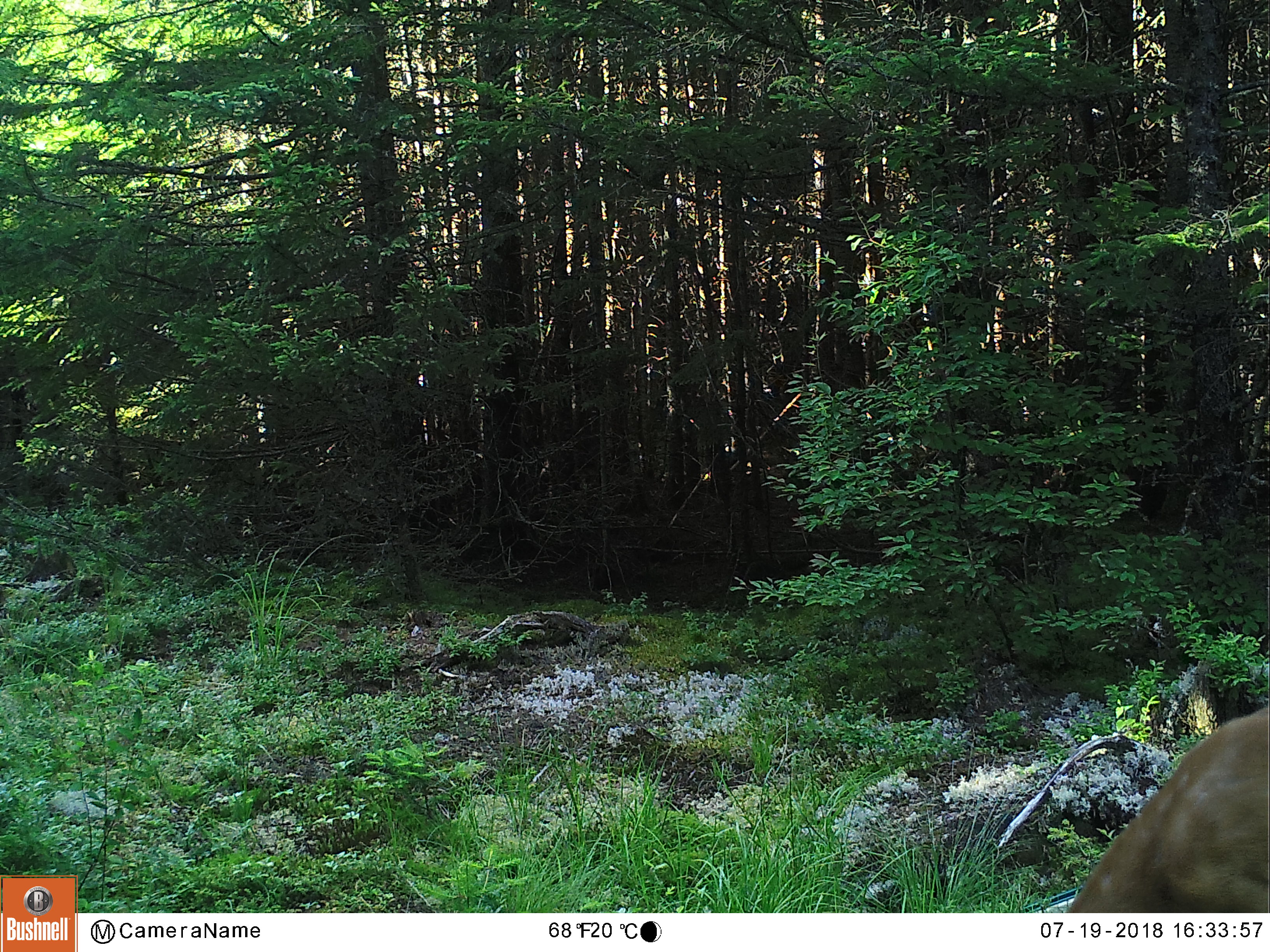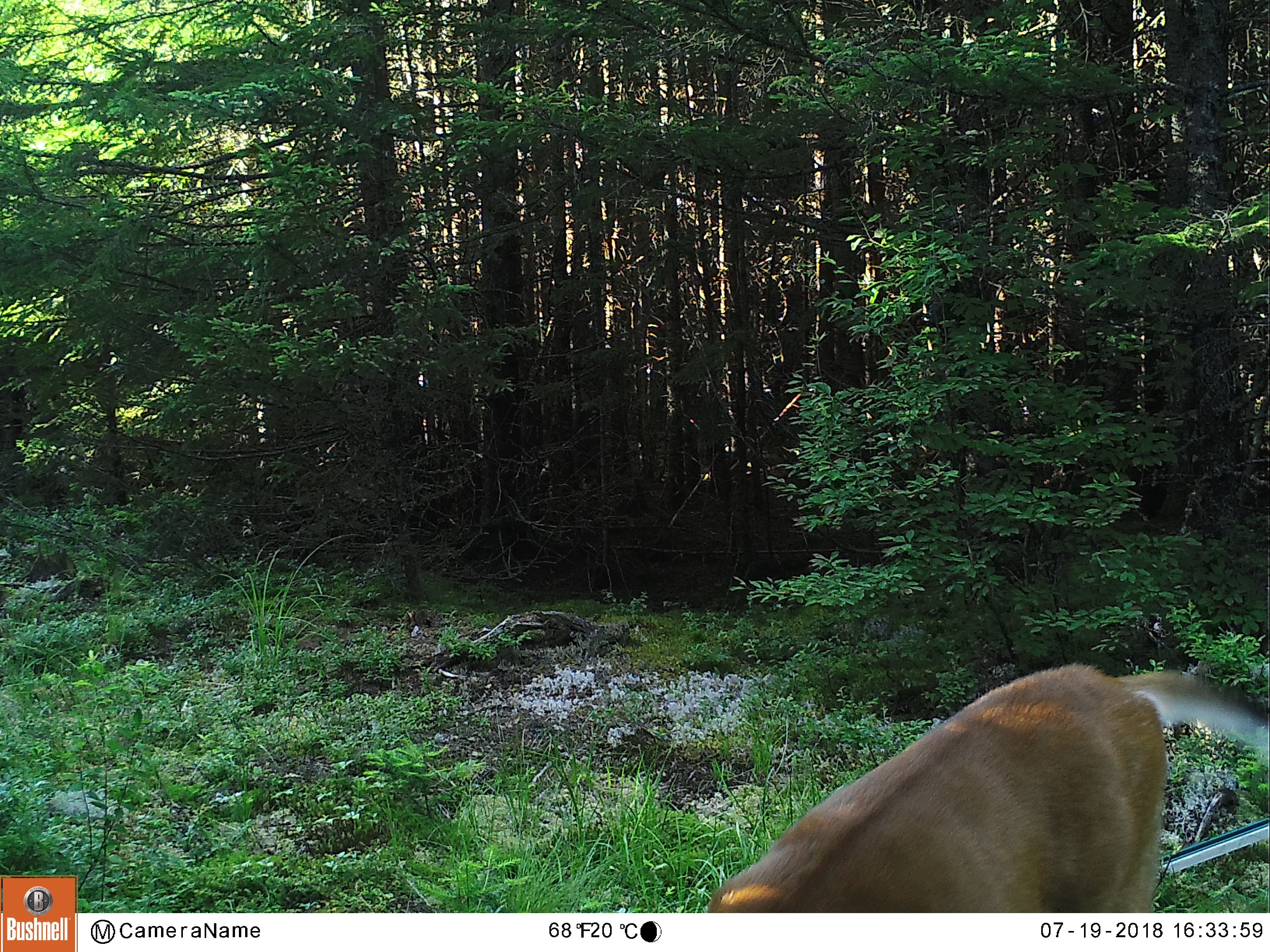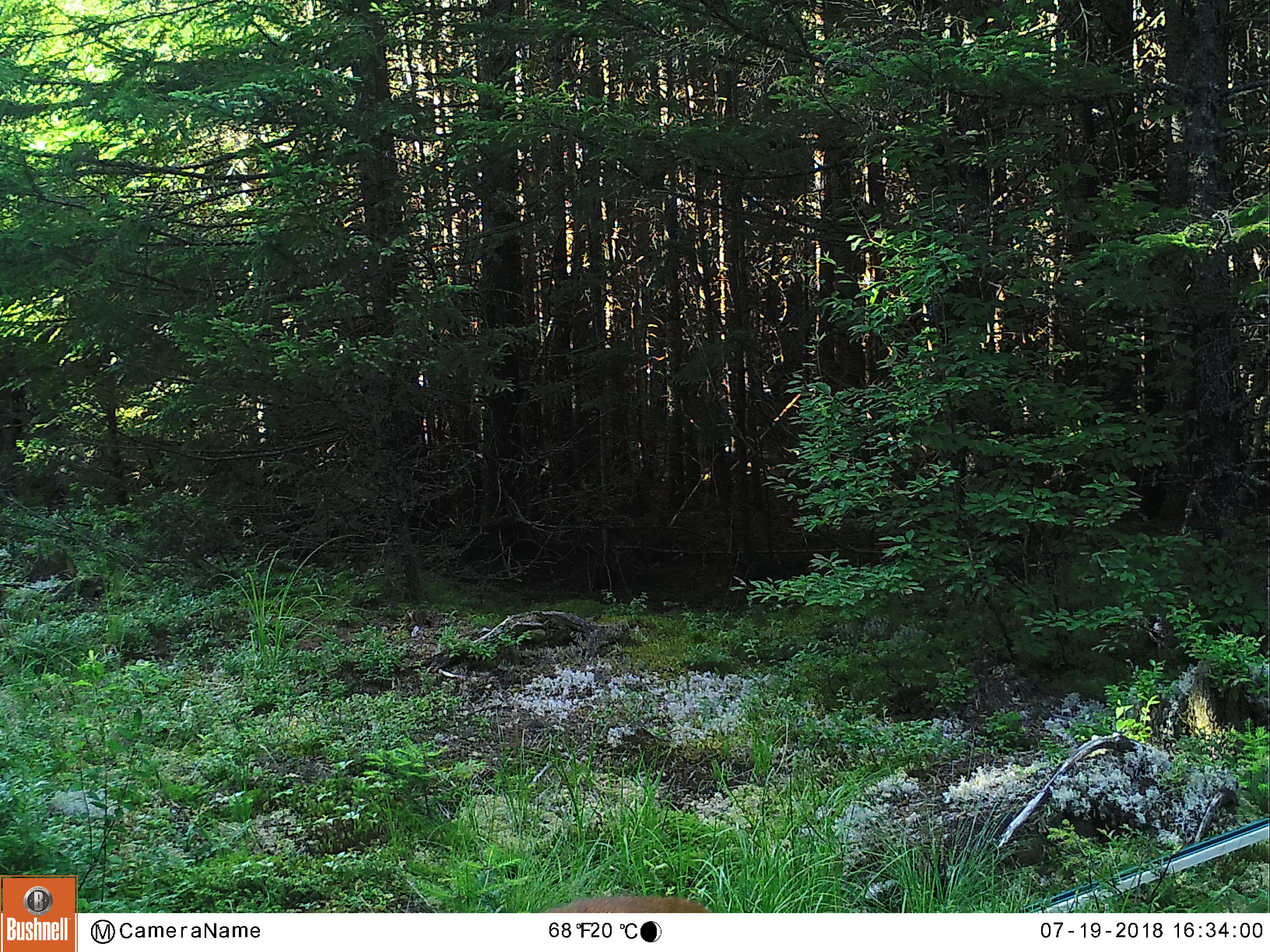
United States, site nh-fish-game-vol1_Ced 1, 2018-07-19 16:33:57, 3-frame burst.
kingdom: Animalia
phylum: Chordata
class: Mammalia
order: Artiodactyla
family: Cervidae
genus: Odocoileus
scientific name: Odocoileus virginianus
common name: white-tailed deer